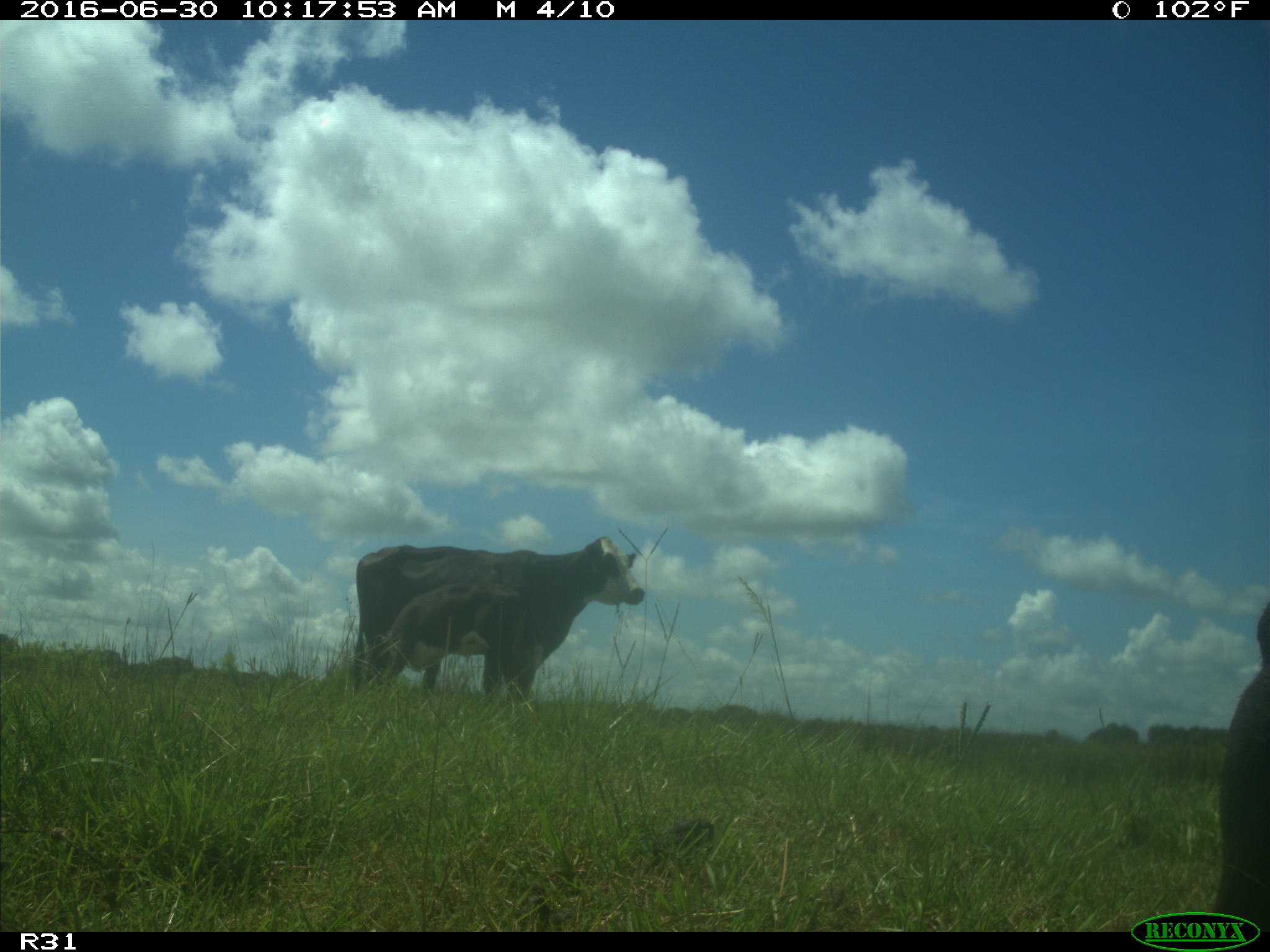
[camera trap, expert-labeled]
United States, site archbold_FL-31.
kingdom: Animalia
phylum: Chordata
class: Mammalia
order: Artiodactyla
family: Bovidae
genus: Bos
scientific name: Bos taurus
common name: domestic cow